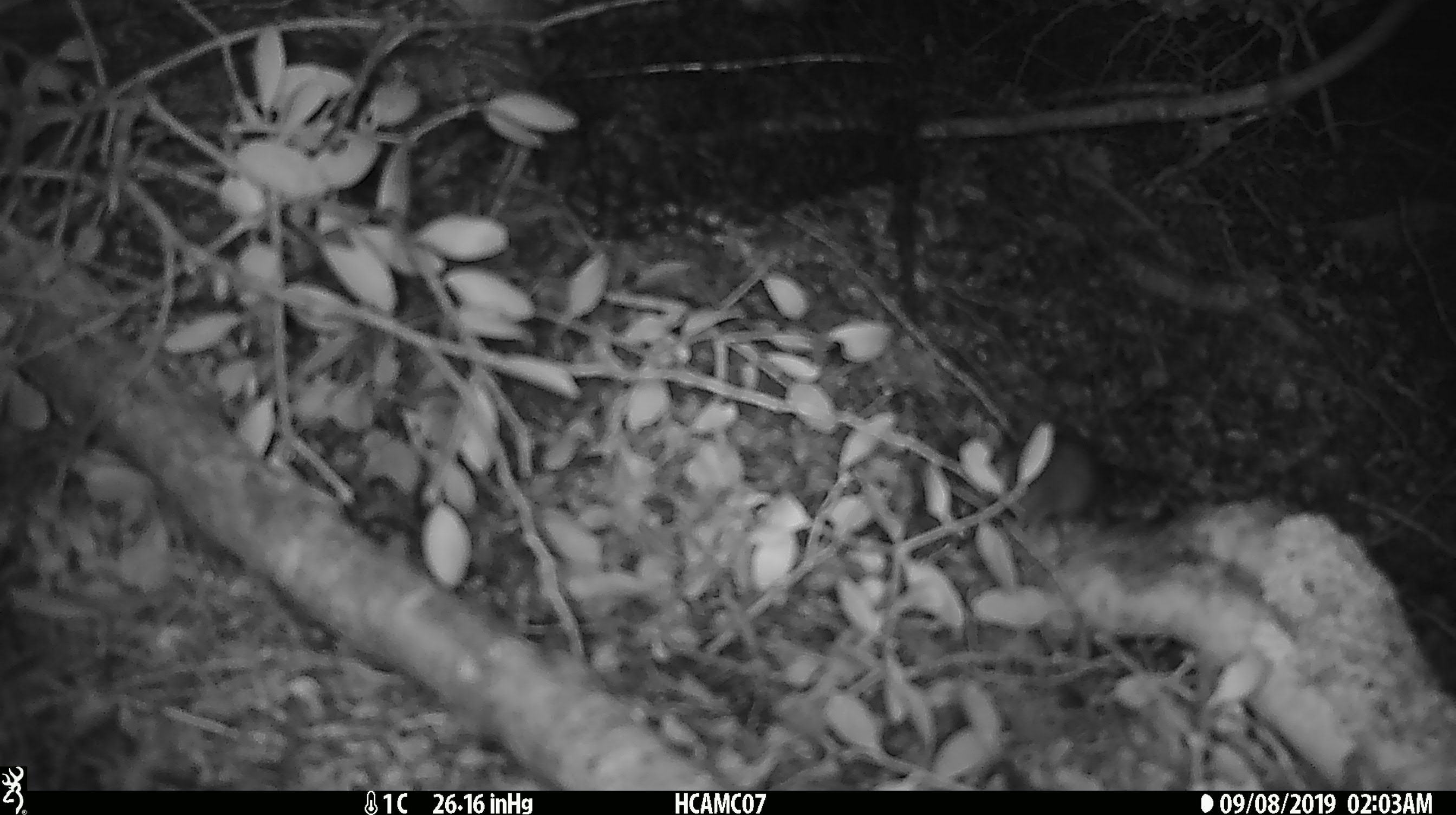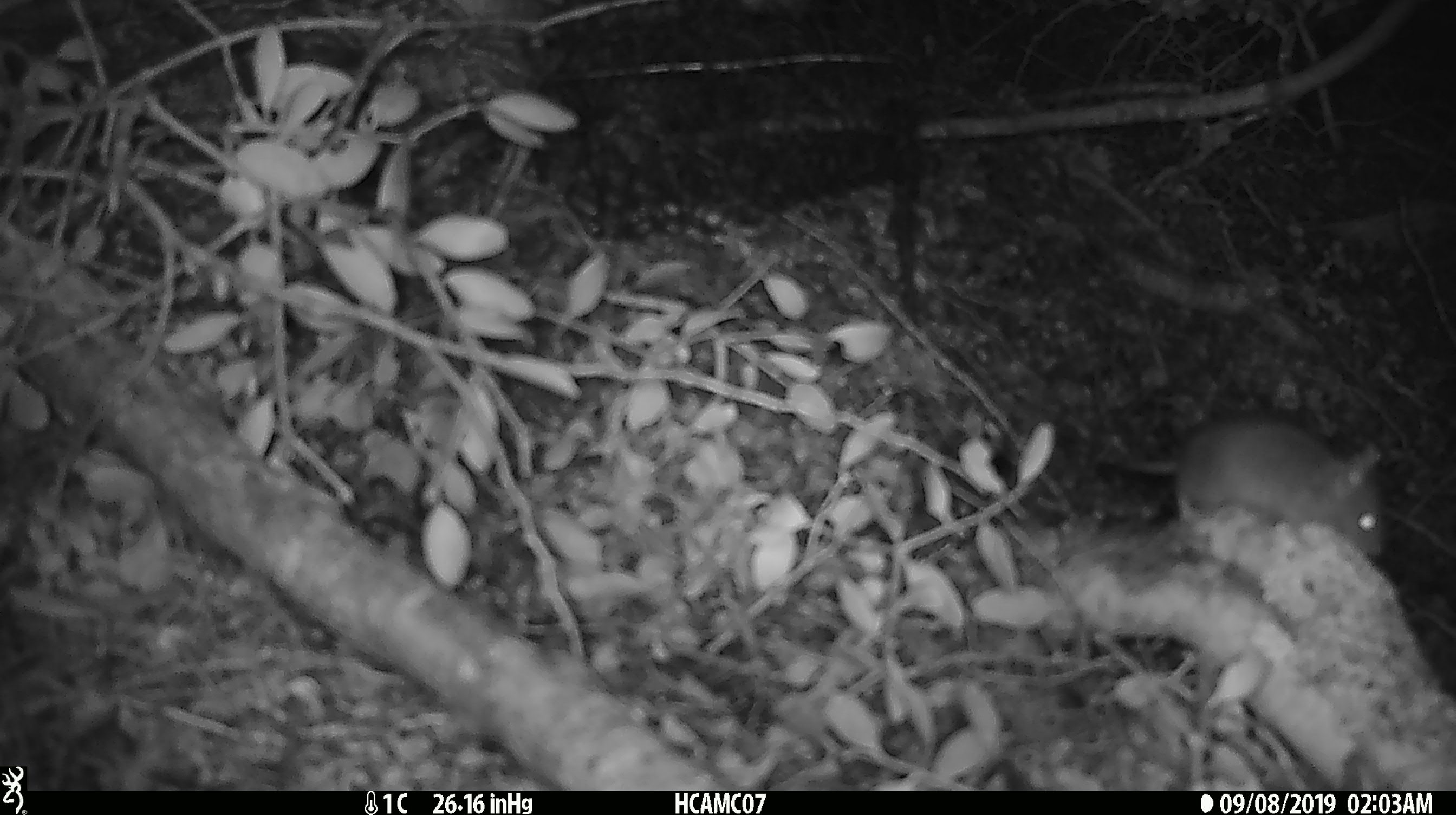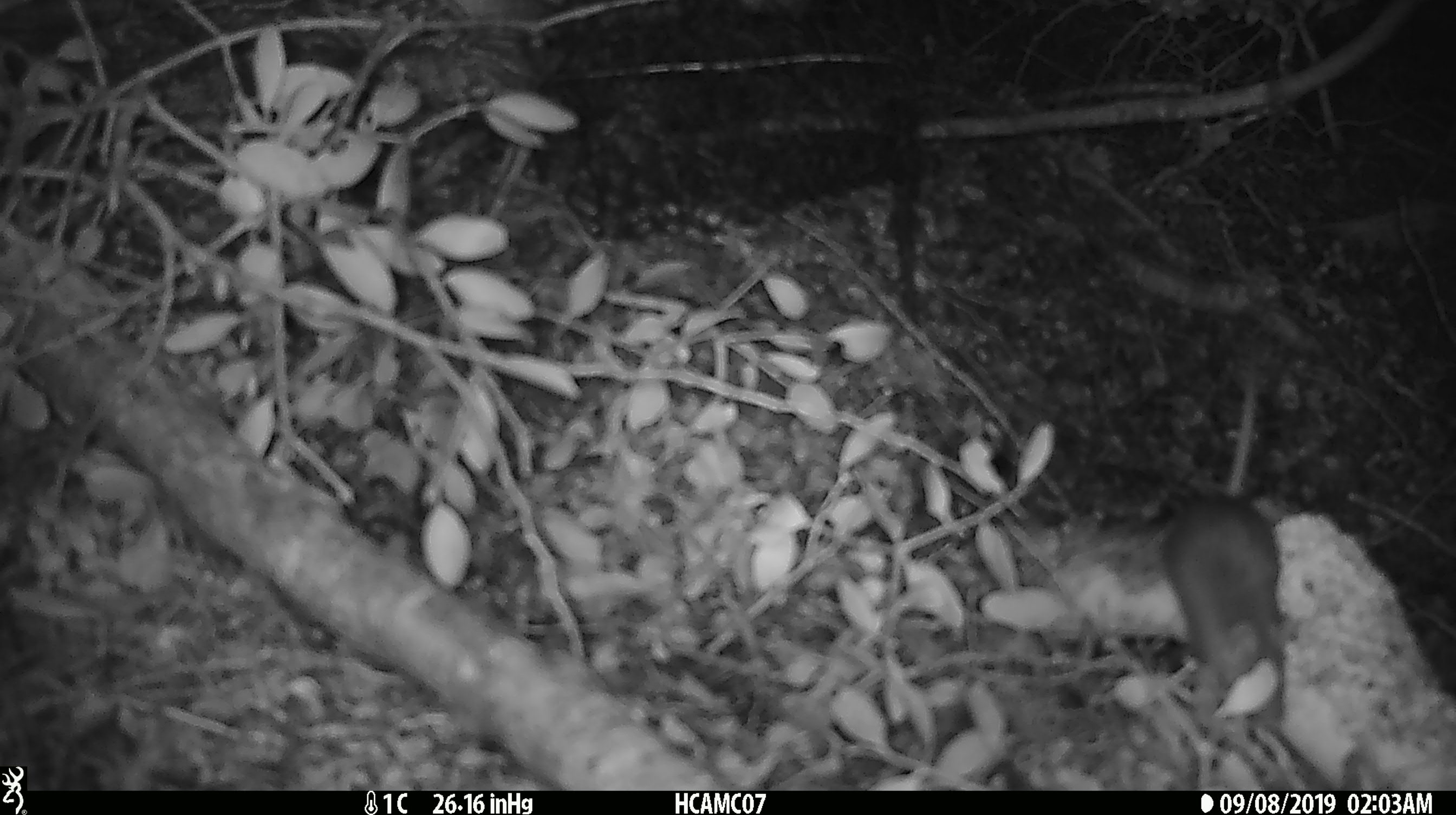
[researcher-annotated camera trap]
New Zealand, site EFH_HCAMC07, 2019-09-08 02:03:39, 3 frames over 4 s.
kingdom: Animalia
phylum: Chordata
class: Mammalia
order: Rodentia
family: Muridae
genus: Mus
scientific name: Mus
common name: mouse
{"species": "mouse (Mus)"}